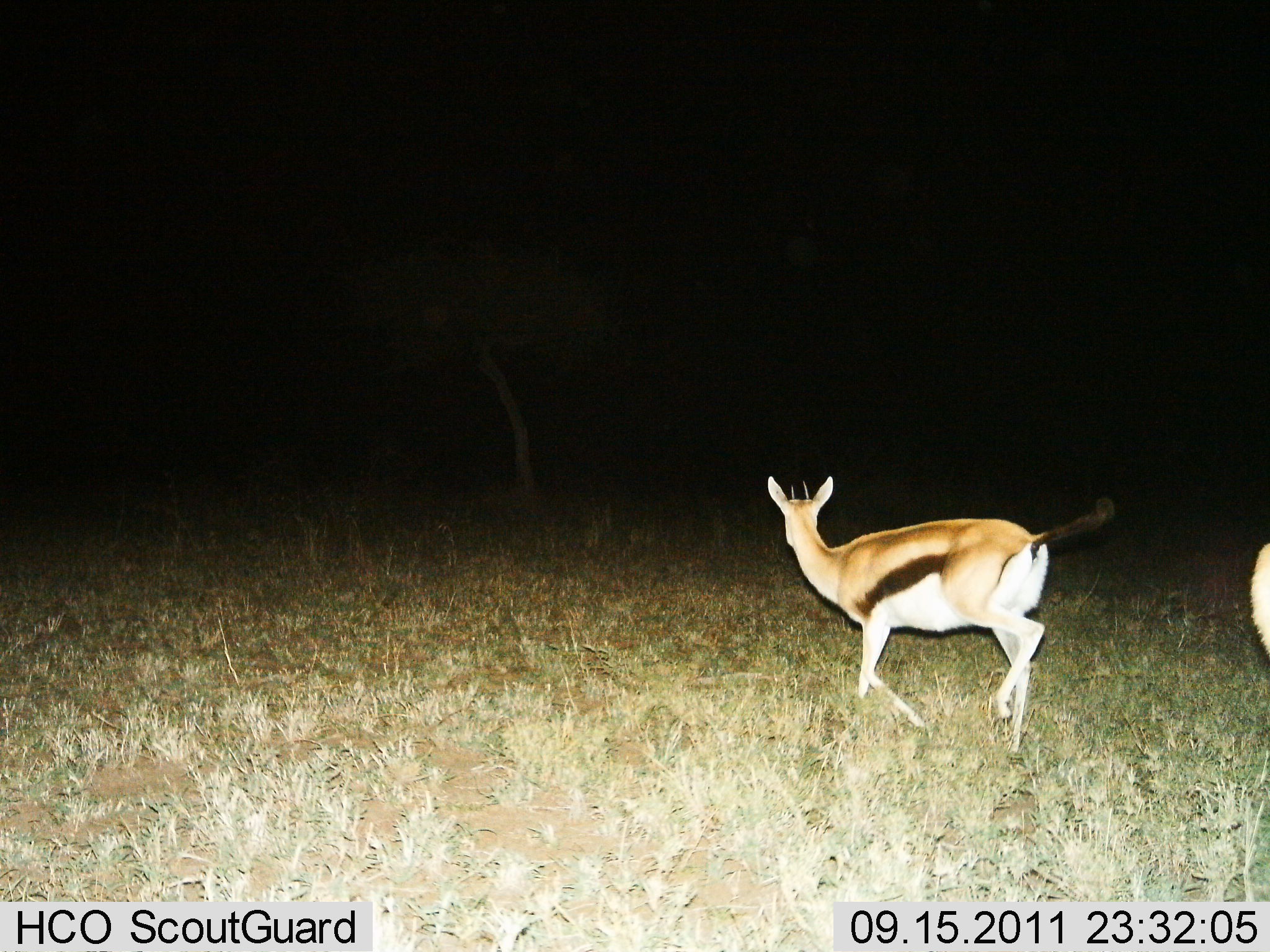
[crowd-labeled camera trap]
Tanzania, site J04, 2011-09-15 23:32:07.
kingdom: Animalia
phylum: Chordata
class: Mammalia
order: Artiodactyla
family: Bovidae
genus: Eudorcas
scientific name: Eudorcas thomsonii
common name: thomson's gazelle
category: gazellethomsons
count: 2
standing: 21%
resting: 0%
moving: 79%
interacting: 0%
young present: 7%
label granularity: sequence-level